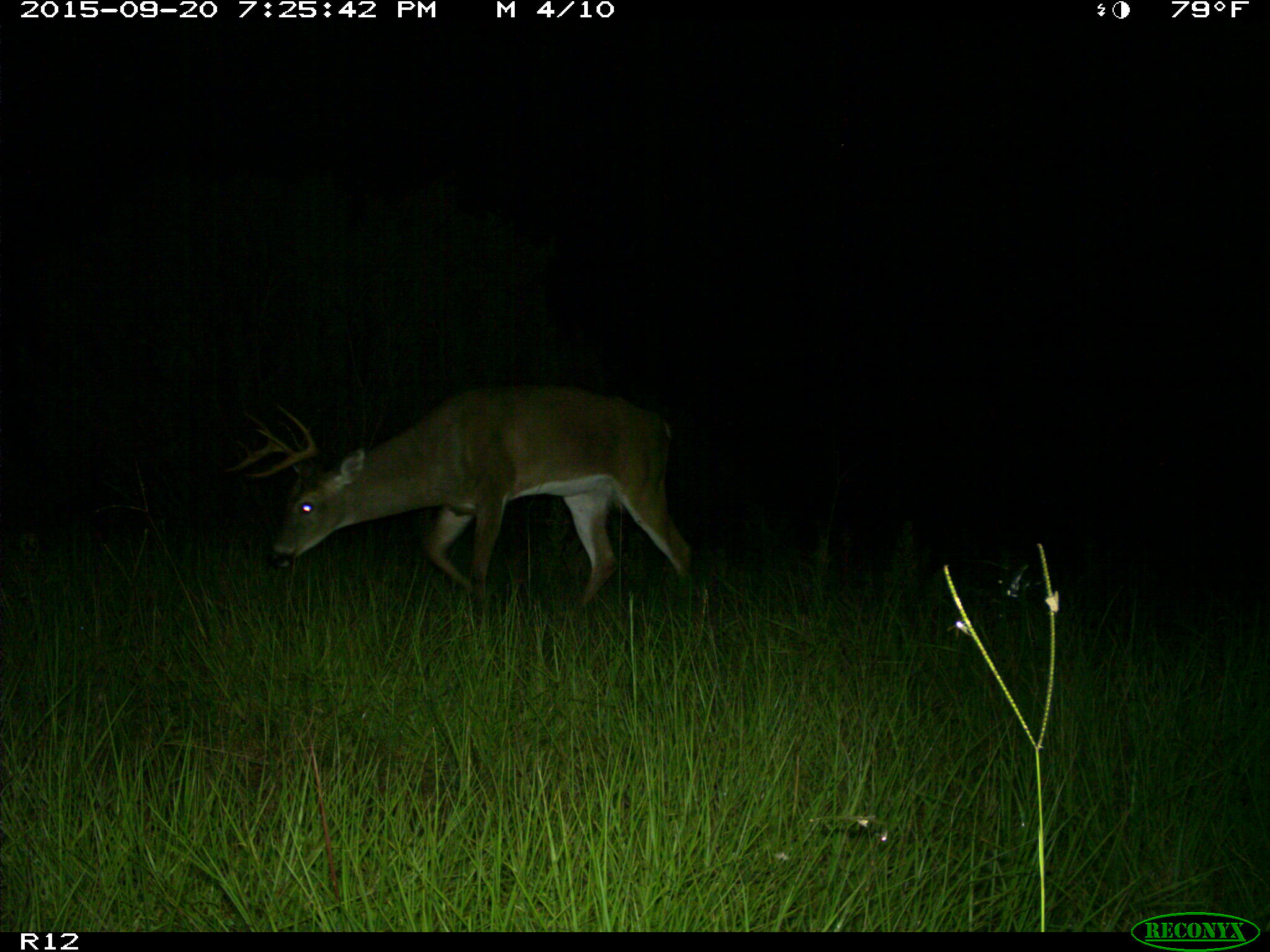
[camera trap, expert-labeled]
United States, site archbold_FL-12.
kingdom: Animalia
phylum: Chordata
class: Mammalia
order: Artiodactyla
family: Cervidae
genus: Odocoileus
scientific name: Odocoileus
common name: deer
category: unidentified deer